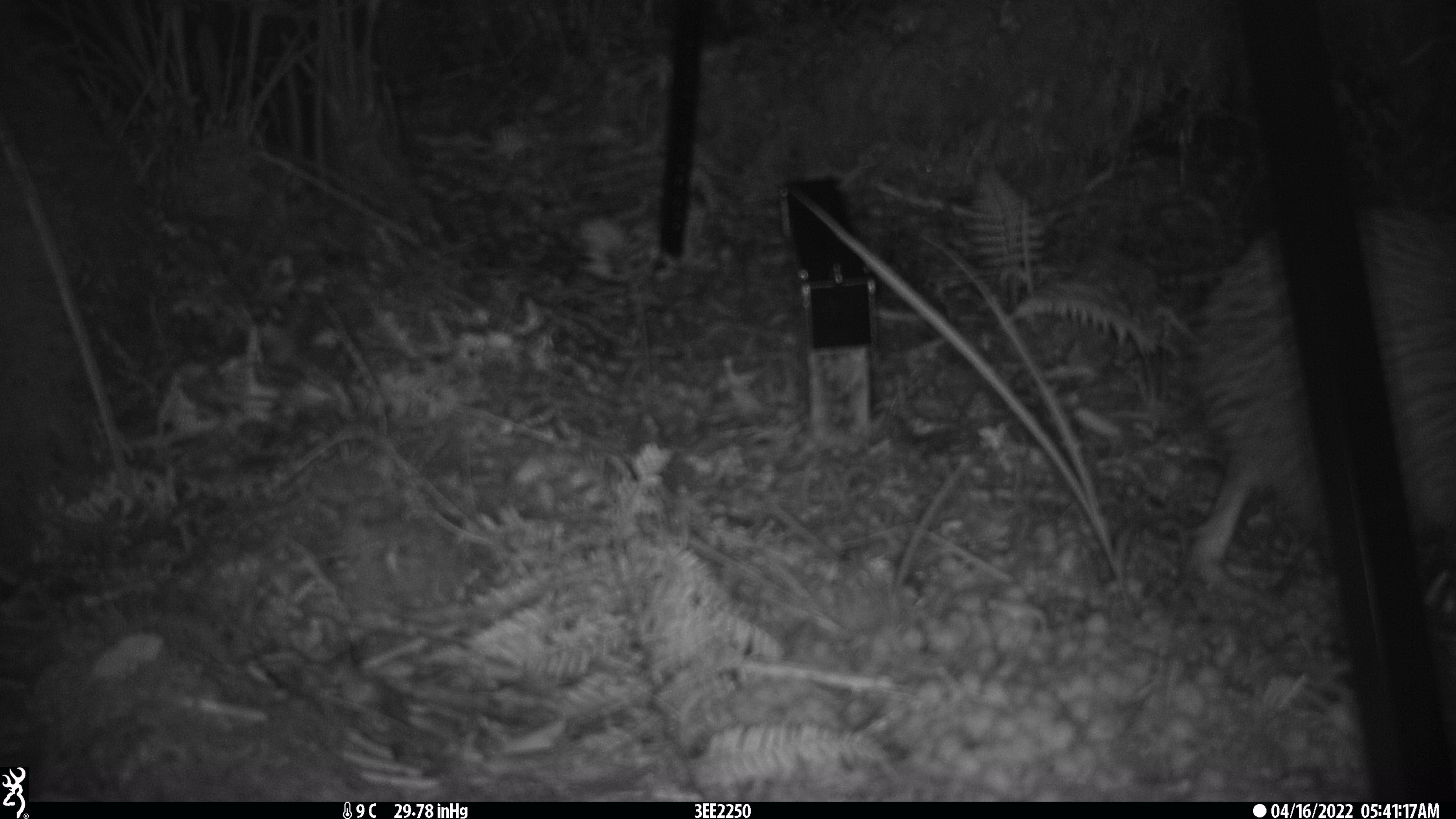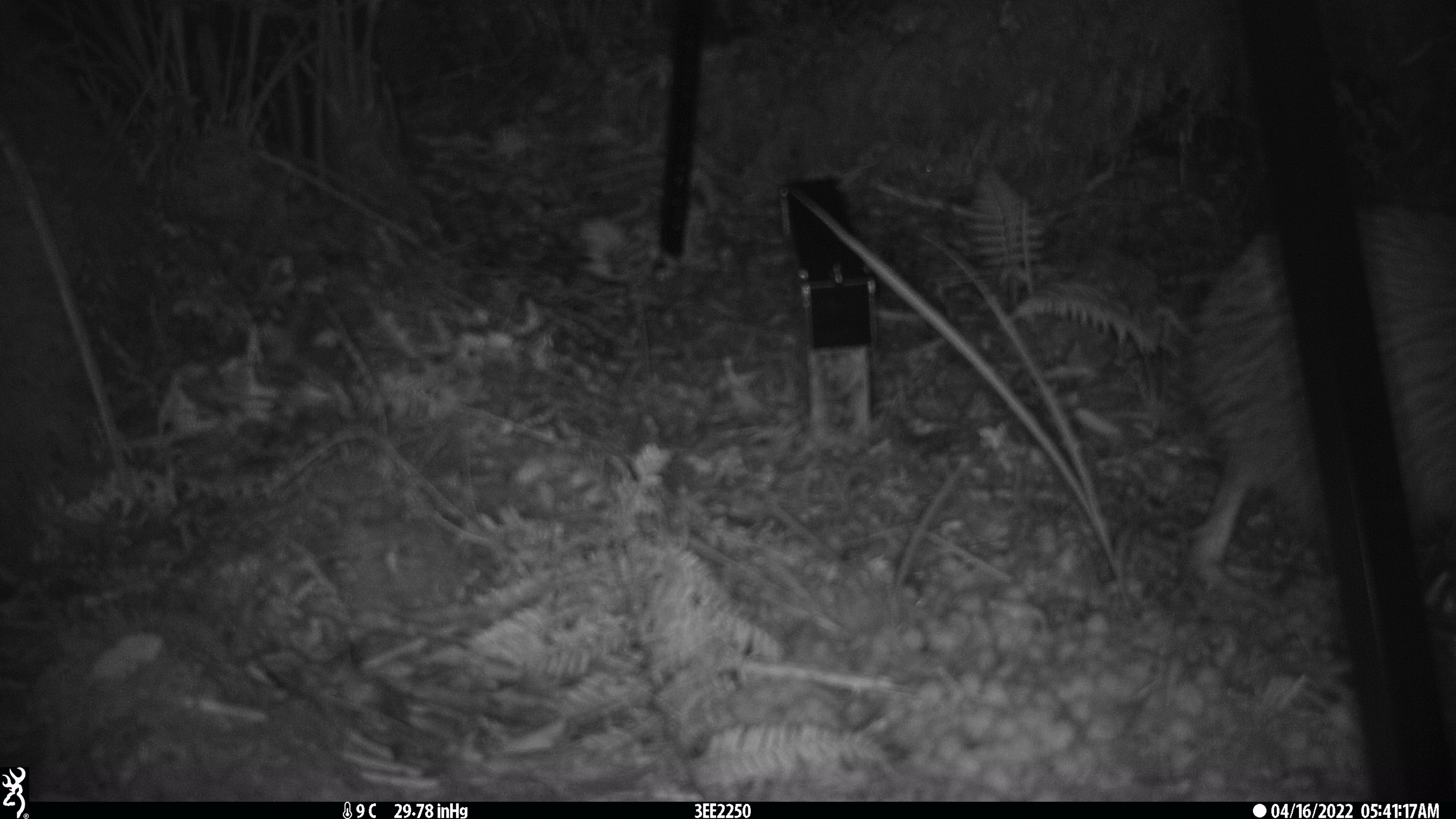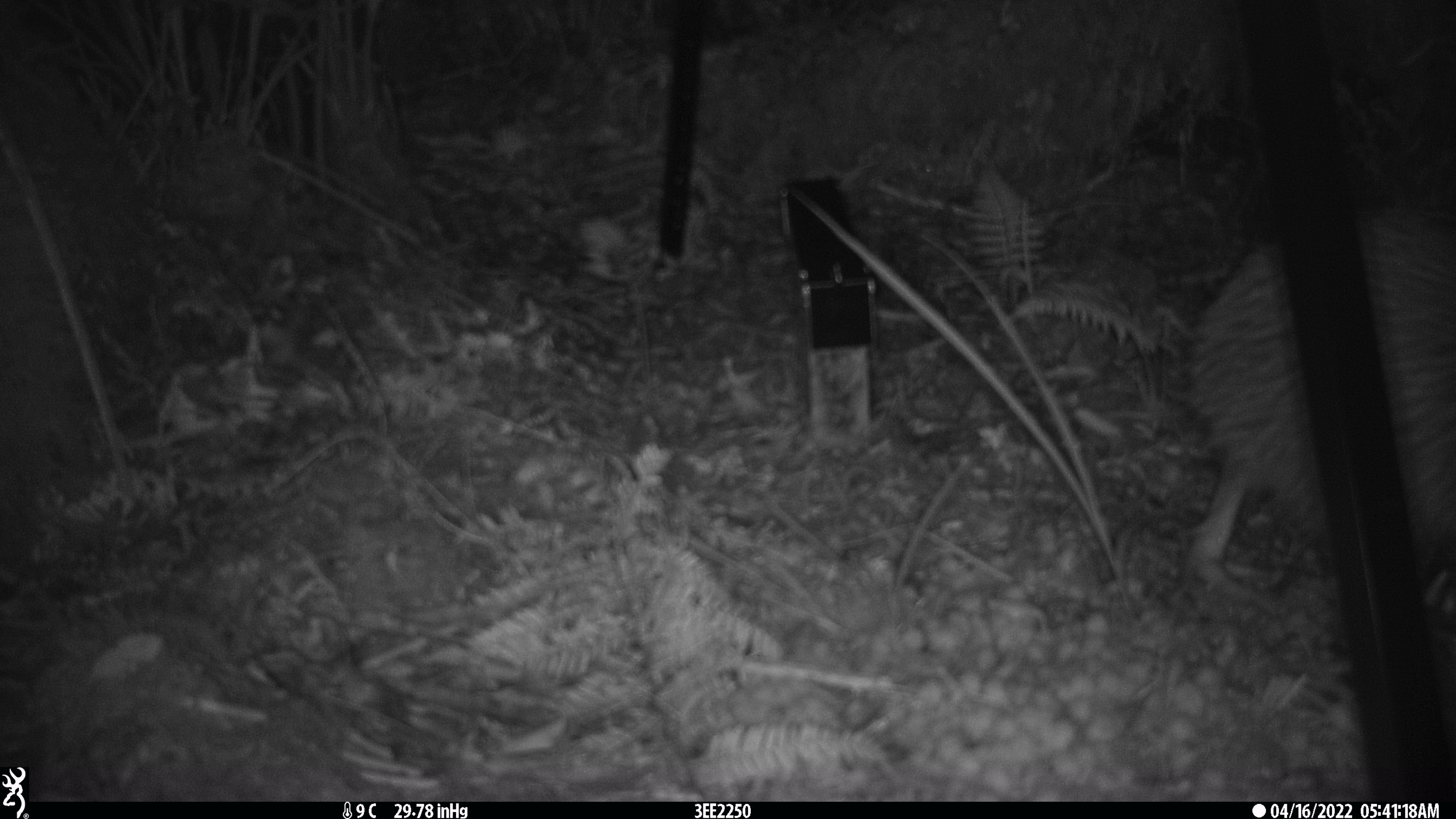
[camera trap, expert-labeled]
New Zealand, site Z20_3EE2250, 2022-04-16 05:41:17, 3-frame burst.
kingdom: Animalia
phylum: Chordata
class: Aves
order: Apterygiformes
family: Apterygidae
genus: Apteryx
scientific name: Apteryx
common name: kiwi